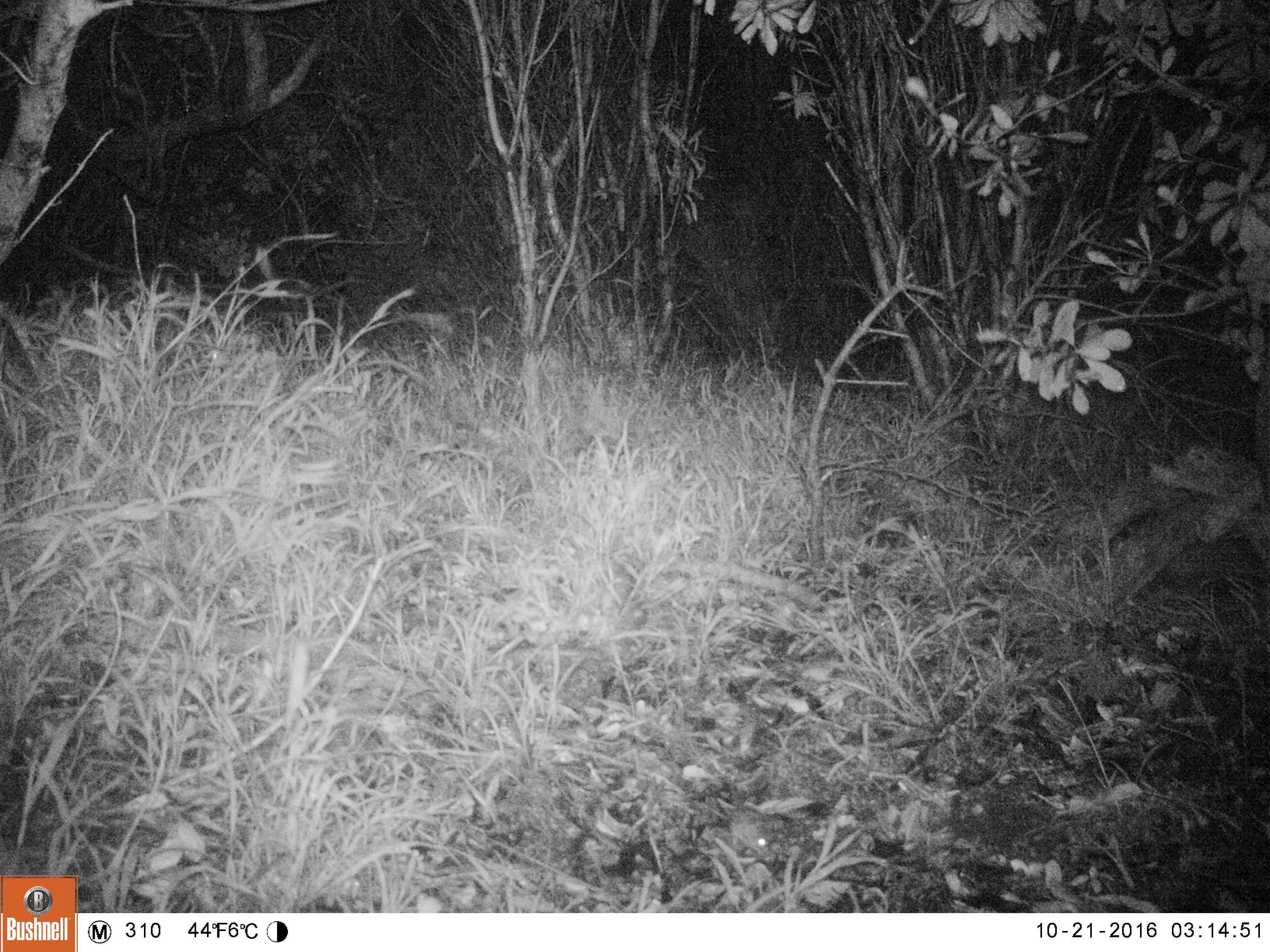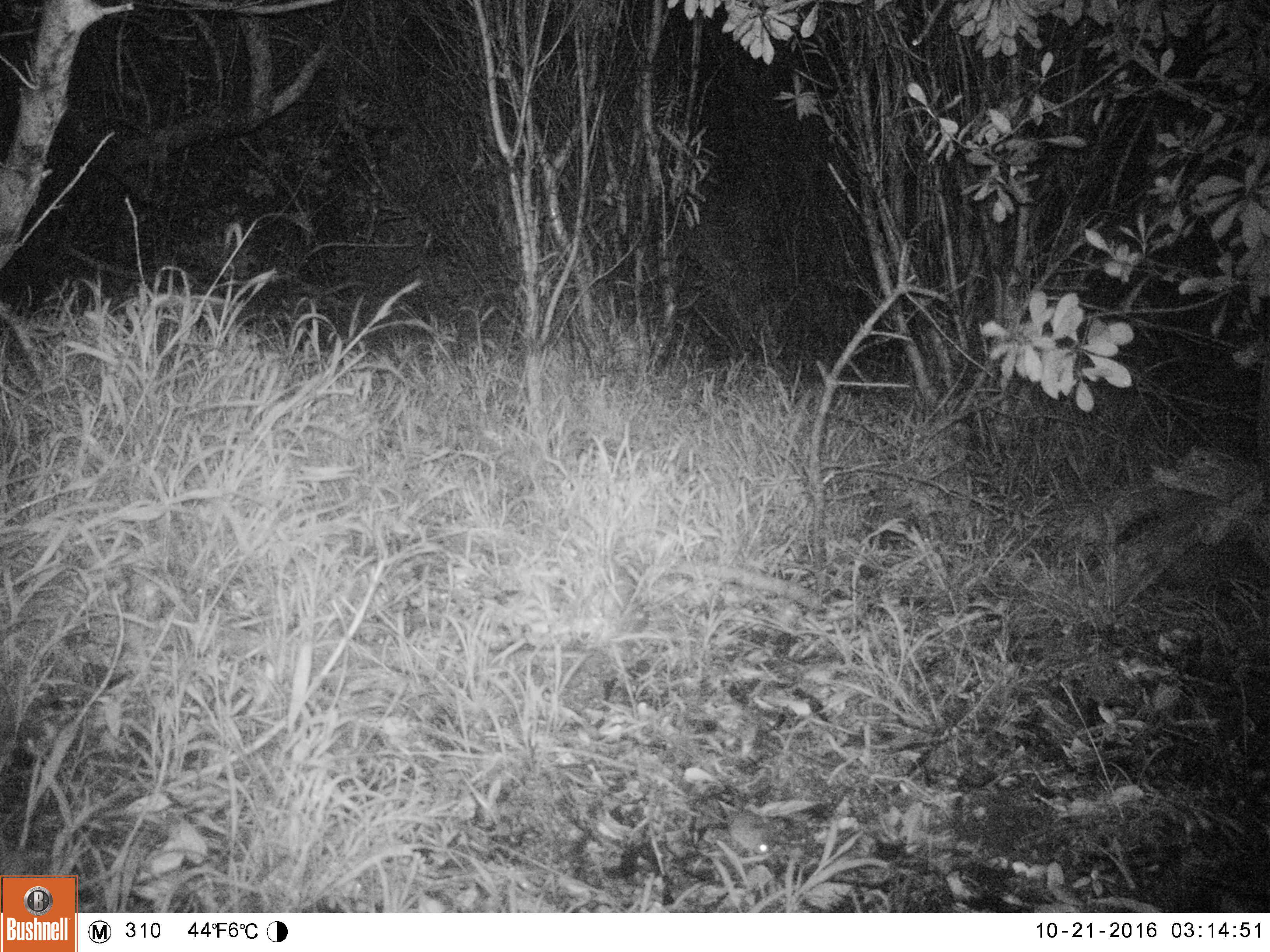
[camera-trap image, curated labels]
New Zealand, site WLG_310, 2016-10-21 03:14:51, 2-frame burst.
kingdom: Animalia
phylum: Chordata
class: Mammalia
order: Rodentia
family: Muridae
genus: Mus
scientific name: Mus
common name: mouse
Mouse (Mus).